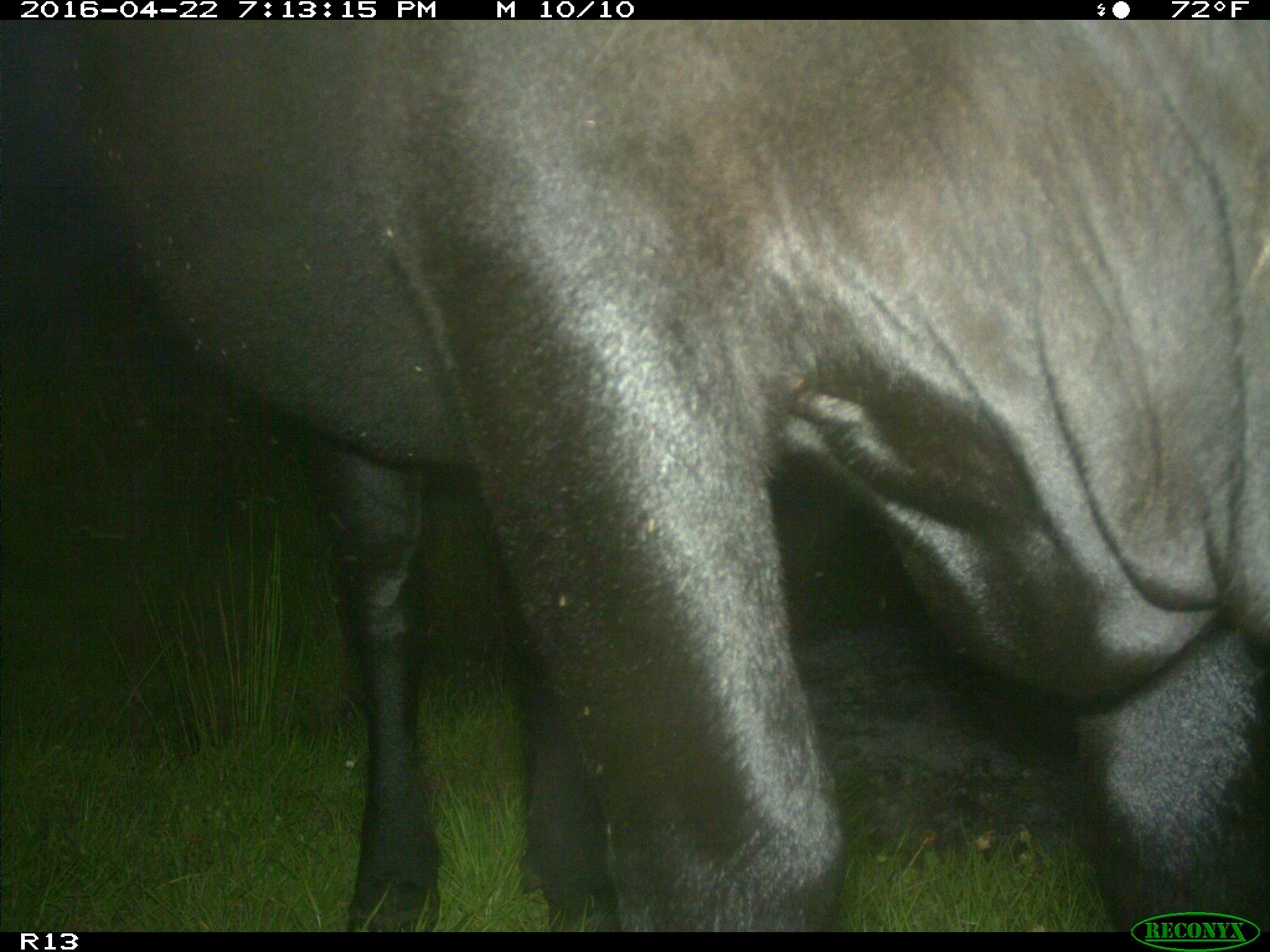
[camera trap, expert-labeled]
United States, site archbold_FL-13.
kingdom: Animalia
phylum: Chordata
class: Mammalia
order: Artiodactyla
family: Bovidae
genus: Bos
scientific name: Bos taurus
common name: domestic cow